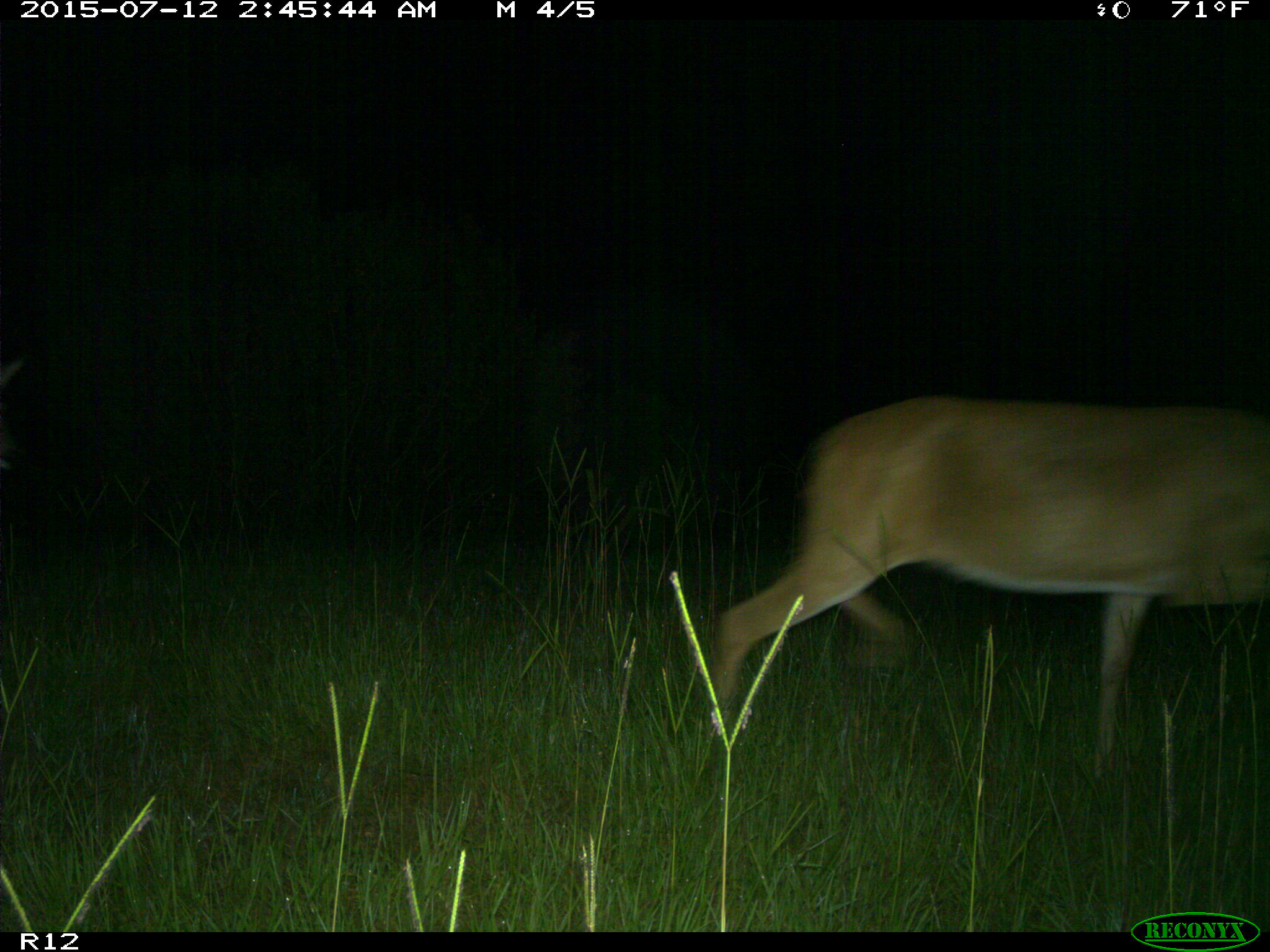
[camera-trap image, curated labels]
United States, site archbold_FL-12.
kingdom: Animalia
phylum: Chordata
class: Mammalia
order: Artiodactyla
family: Cervidae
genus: Odocoileus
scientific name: Odocoileus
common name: deer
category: unidentified deer